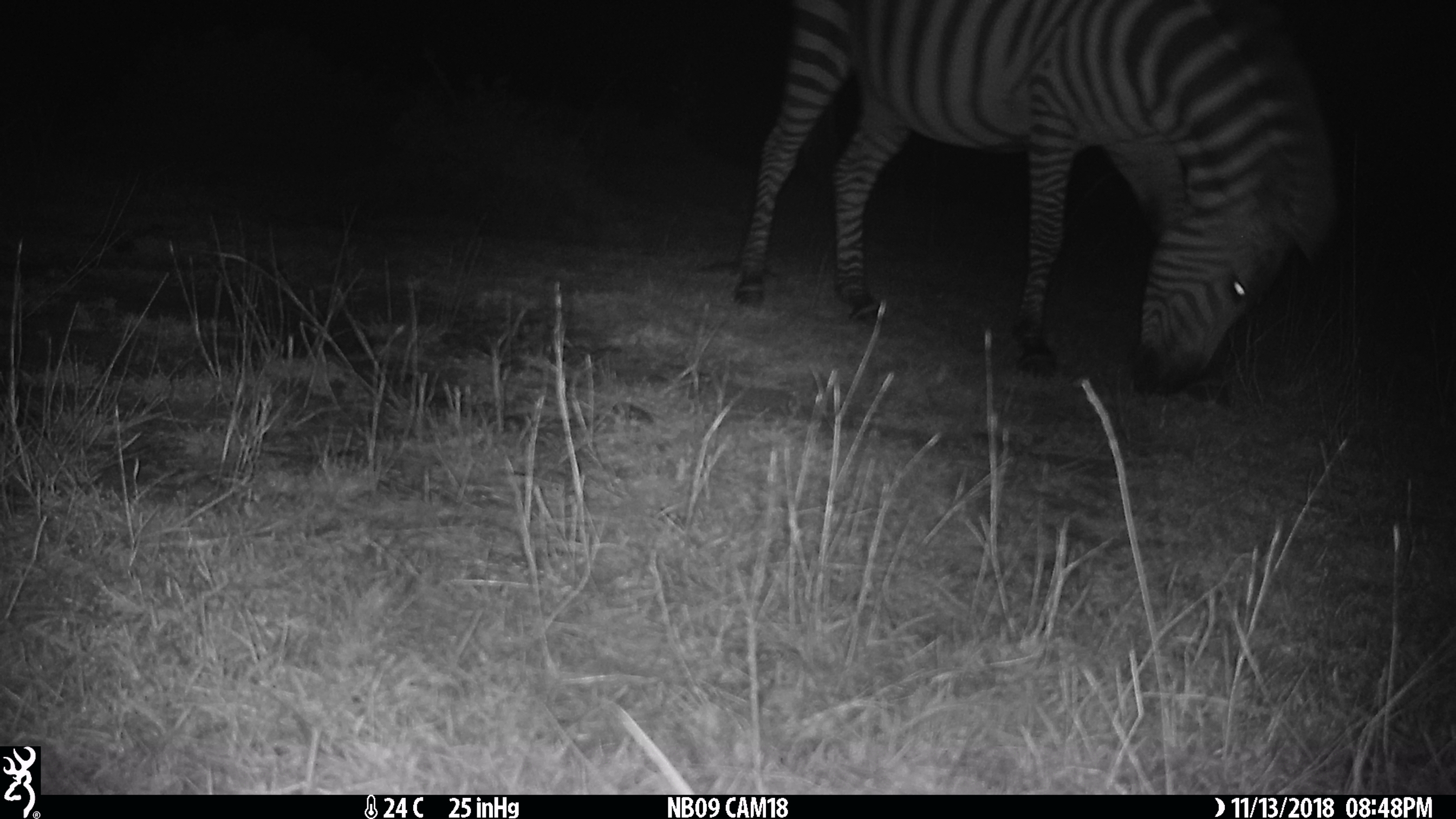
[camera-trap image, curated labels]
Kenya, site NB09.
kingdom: Animalia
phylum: Chordata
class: Mammalia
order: Perissodactyla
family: Equidae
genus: Equus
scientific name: Equus quagga burchellii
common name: burchell's zebra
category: zebra